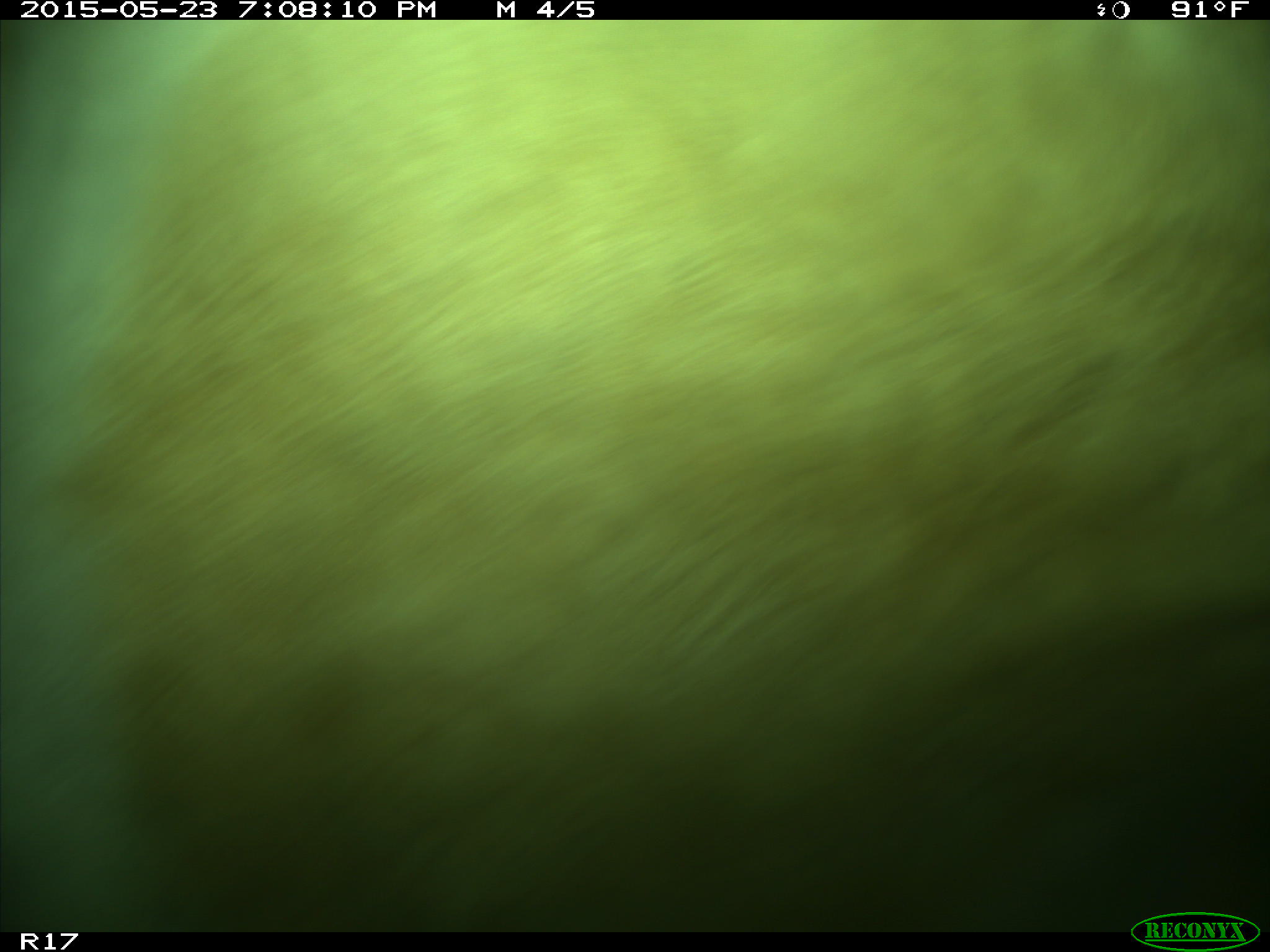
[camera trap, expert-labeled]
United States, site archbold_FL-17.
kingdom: Animalia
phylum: Chordata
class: Mammalia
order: Artiodactyla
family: Bovidae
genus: Bos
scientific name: Bos taurus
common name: domestic cow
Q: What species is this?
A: Bos taurus (domestic cow).